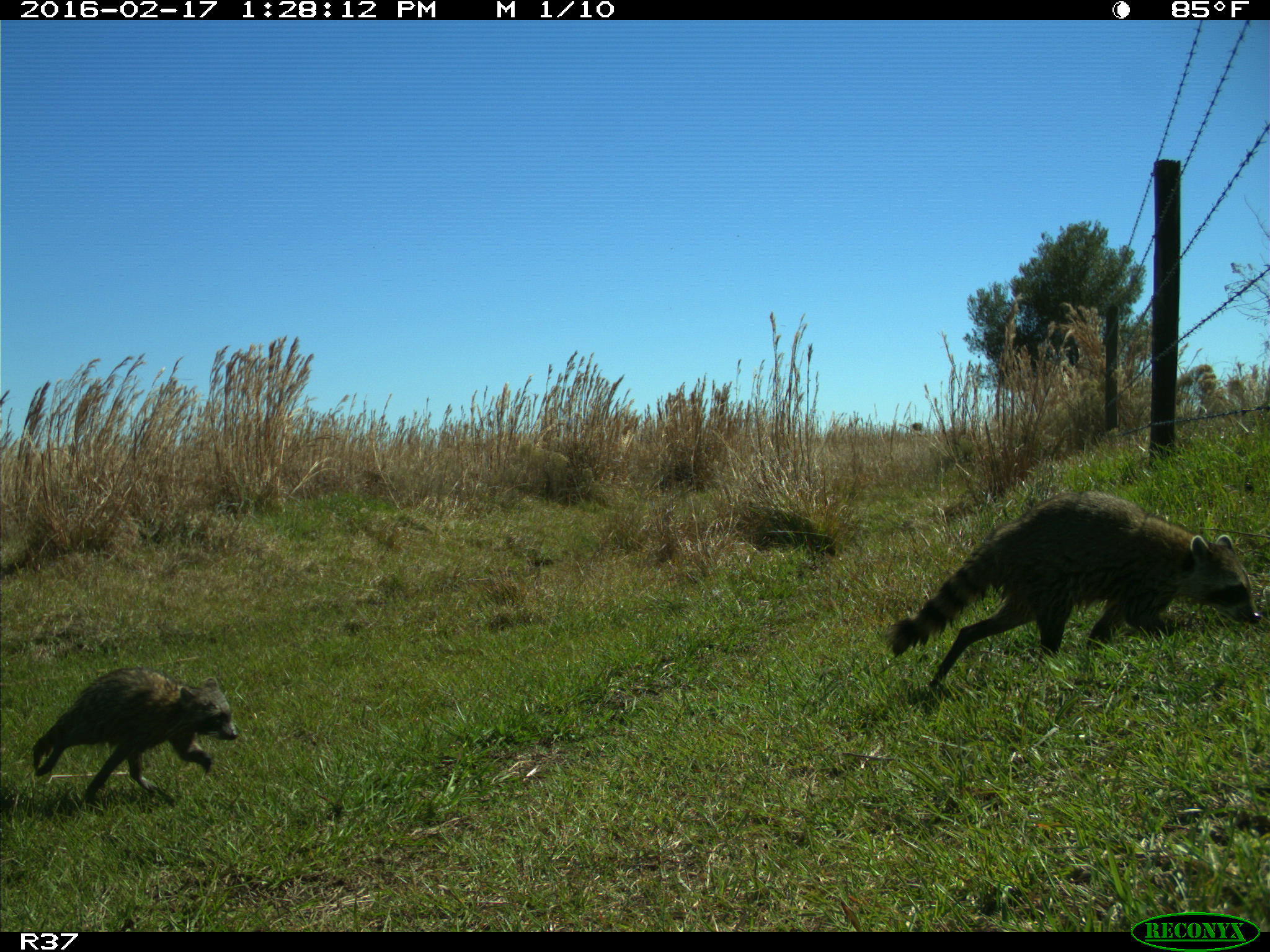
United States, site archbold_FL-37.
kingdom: Animalia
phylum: Chordata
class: Mammalia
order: Carnivora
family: Procyonidae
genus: Procyon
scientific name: Procyon lotor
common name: common raccoon